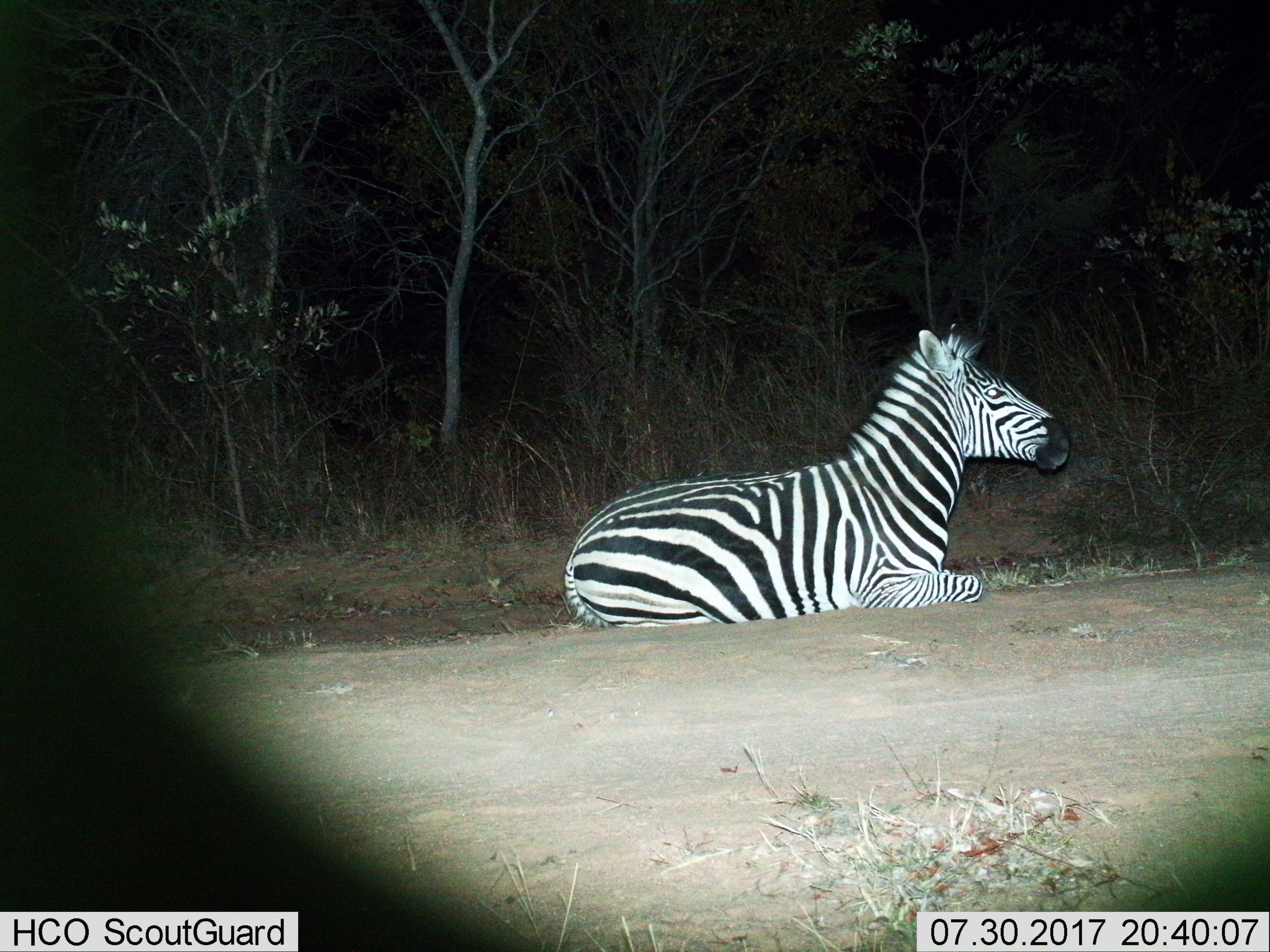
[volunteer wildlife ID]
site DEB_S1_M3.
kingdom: Animalia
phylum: Chordata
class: Mammalia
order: Perissodactyla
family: Equidae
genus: Equus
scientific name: Equus quagga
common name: plains zebra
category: zebraplains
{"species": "zebraplains (plains zebra) (Equus quagga)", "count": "1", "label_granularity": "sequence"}